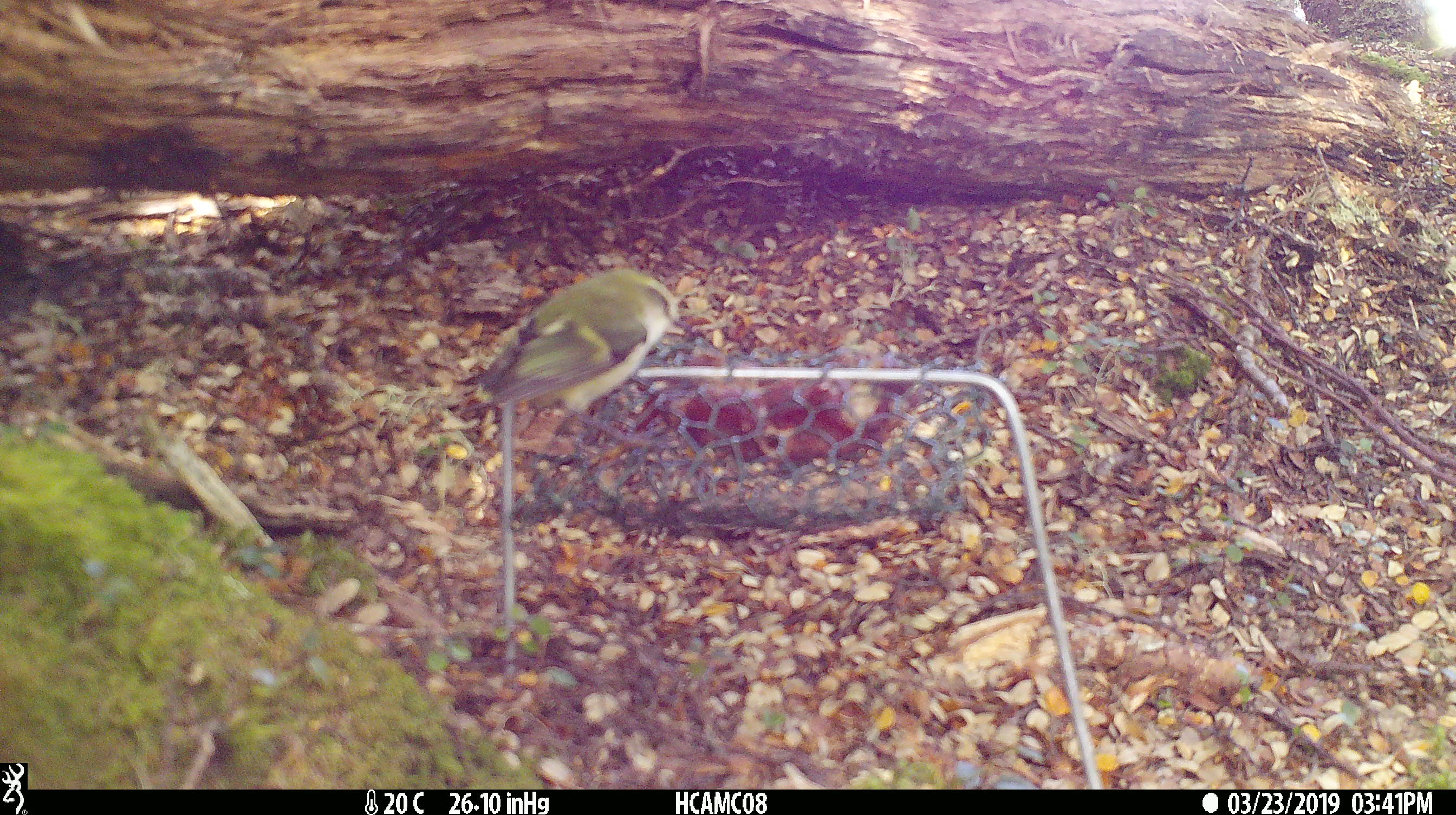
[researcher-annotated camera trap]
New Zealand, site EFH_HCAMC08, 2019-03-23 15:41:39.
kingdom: Animalia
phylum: Chordata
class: Aves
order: Passeriformes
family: Acanthisittidae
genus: Acanthisitta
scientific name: Acanthisitta chloris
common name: rifleman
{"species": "rifleman (Acanthisitta chloris)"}